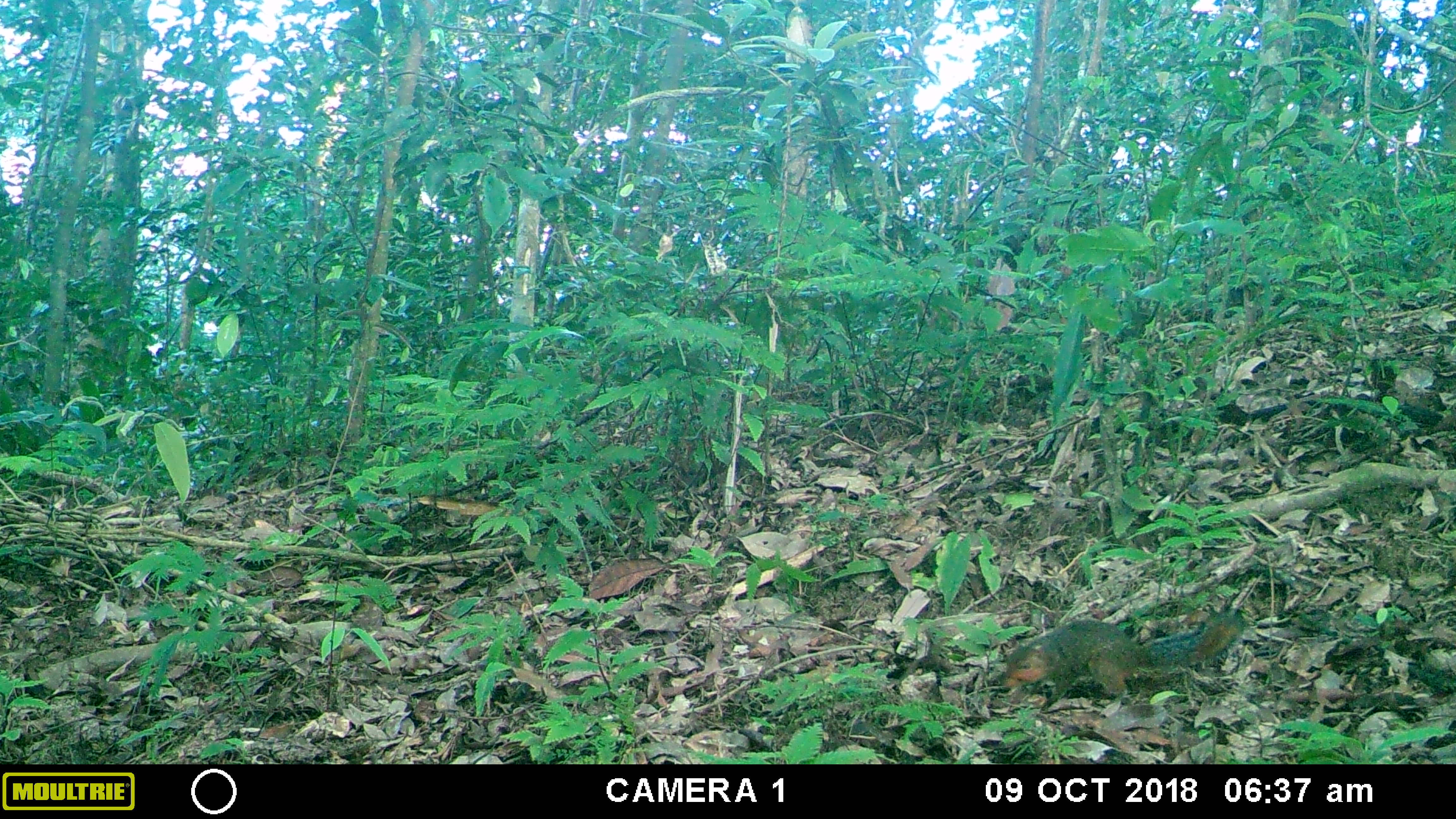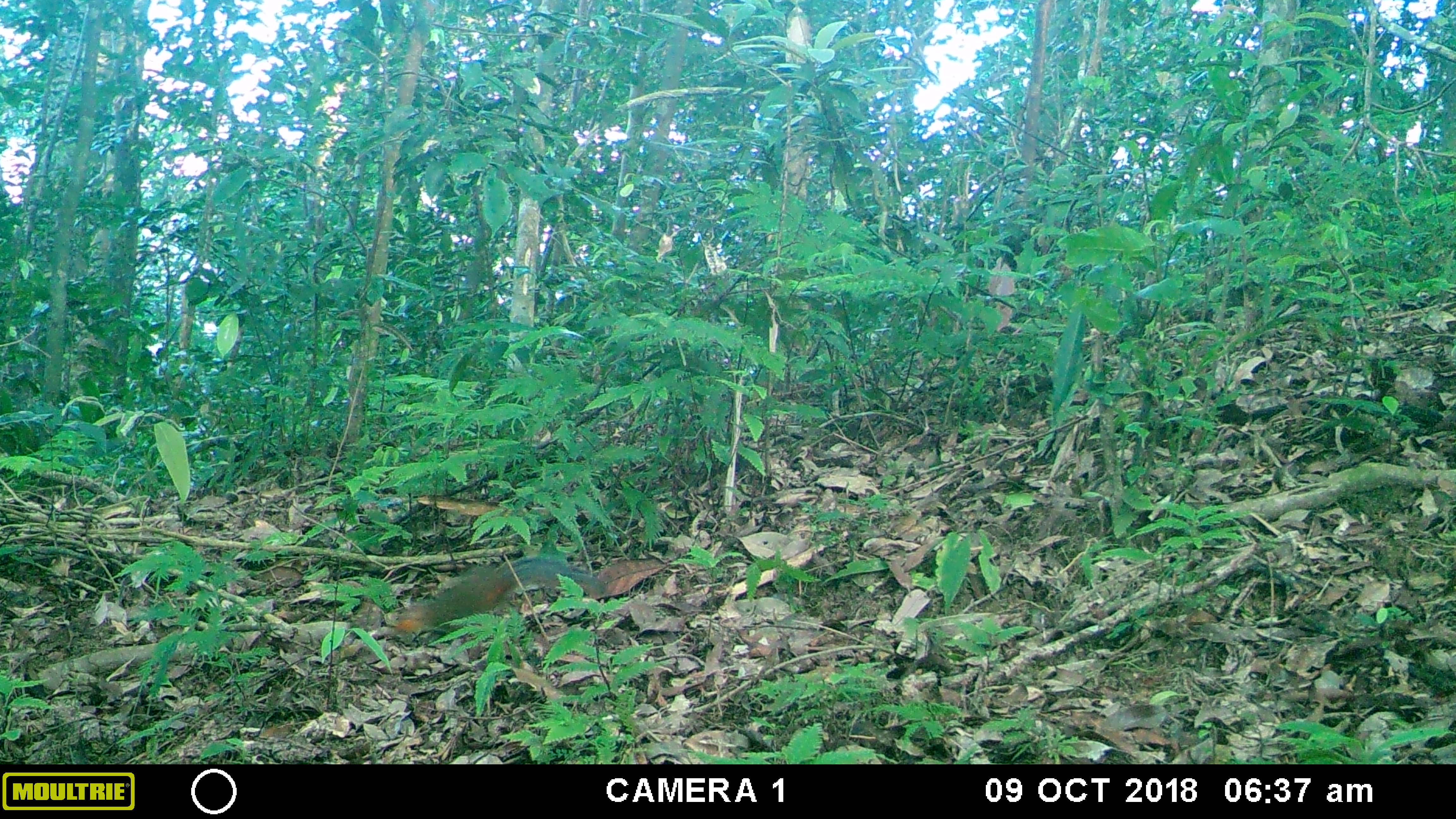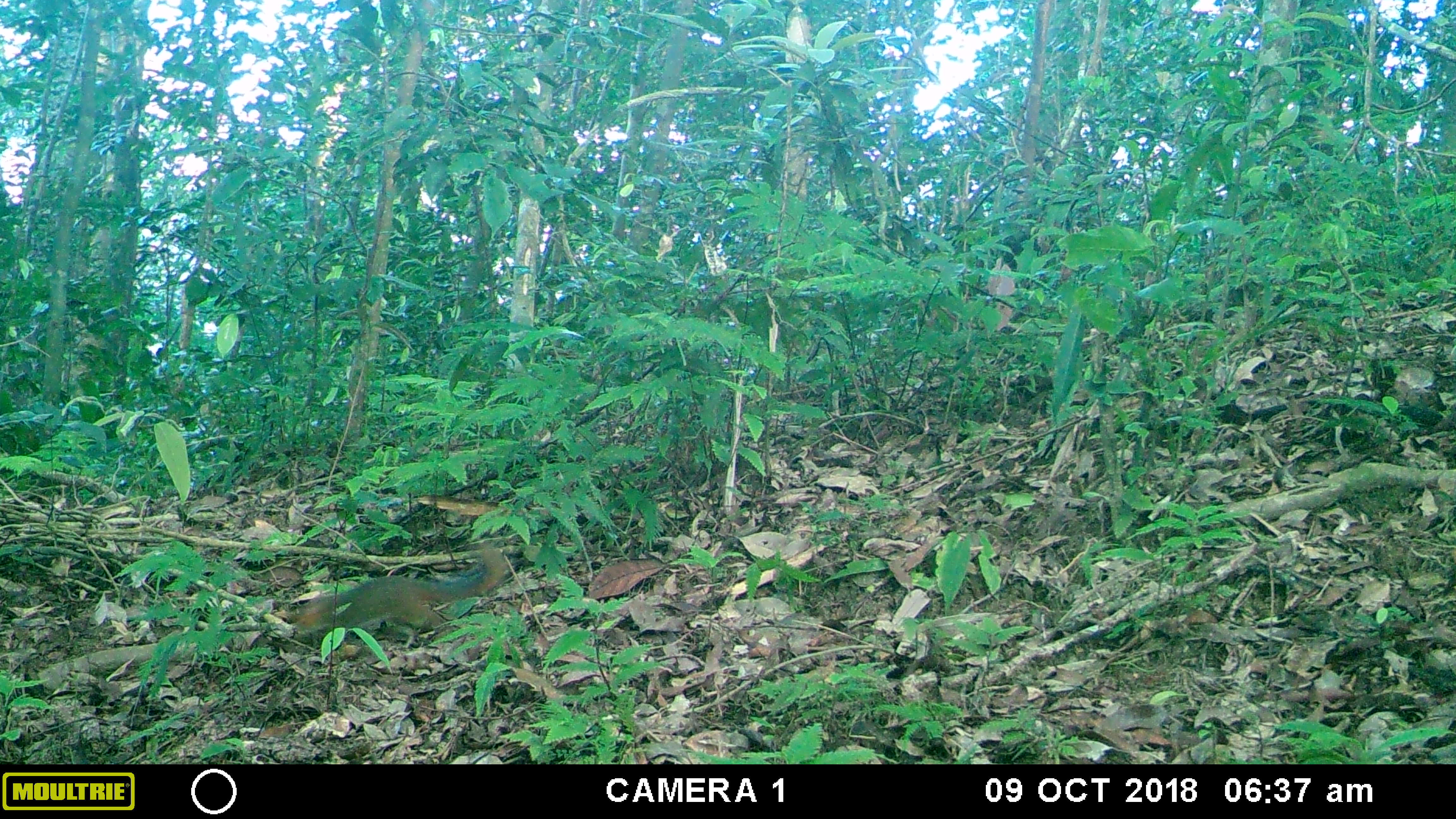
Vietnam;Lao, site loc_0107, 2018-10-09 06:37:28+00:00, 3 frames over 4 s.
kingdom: Animalia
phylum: Chordata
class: Mammalia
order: Rodentia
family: Sciuridae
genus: Dremomys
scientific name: Dremomys rufigenis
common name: red-cheeked squirrel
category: red cheeked squirrel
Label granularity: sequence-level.